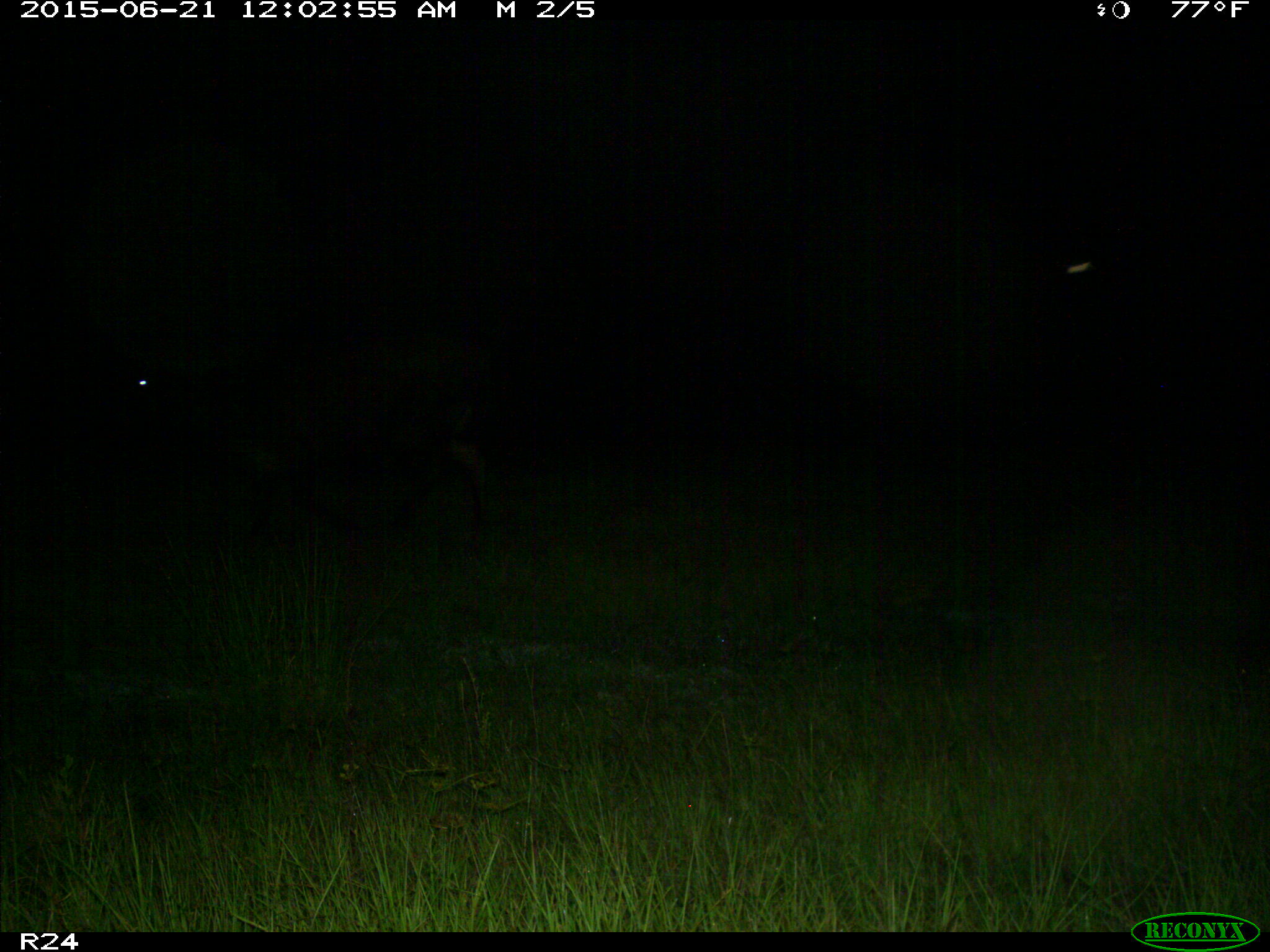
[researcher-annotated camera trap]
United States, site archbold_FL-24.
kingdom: Animalia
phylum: Chordata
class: Mammalia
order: Artiodactyla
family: Bovidae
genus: Bos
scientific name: Bos taurus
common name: domestic cow